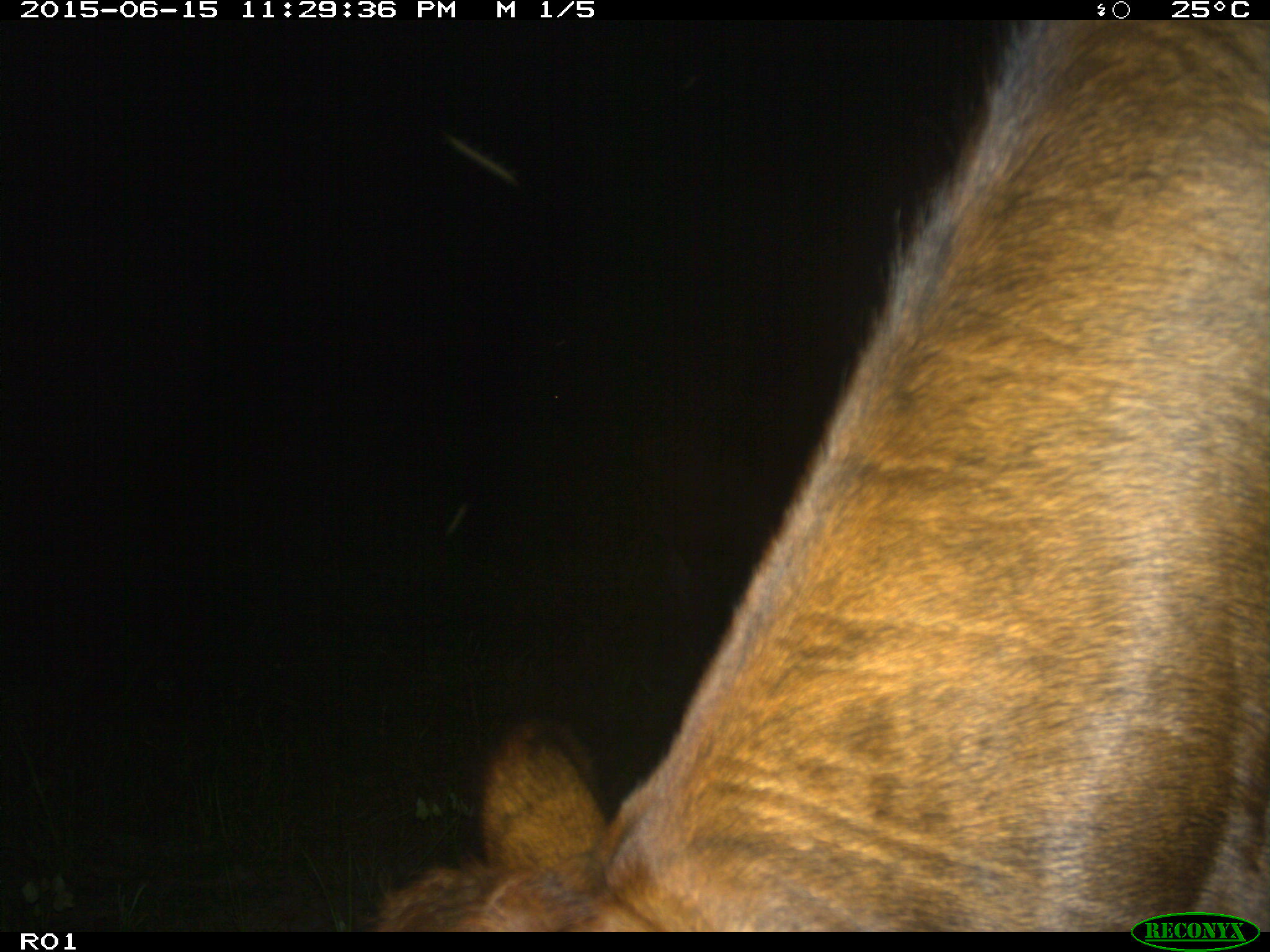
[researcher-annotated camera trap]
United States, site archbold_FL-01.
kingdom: Animalia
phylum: Chordata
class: Mammalia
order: Artiodactyla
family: Bovidae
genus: Bos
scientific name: Bos taurus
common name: domestic cow